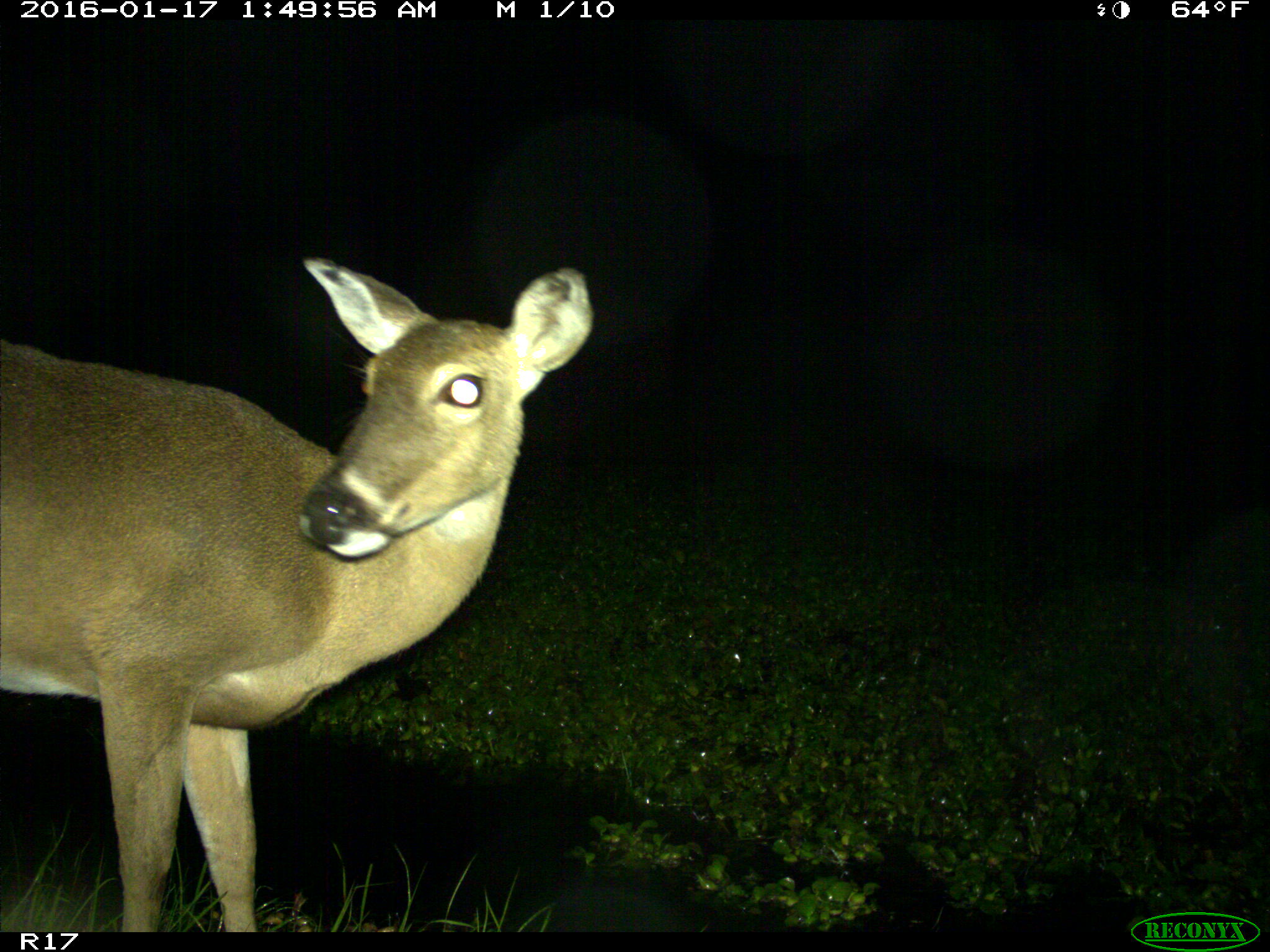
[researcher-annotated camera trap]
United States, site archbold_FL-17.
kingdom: Animalia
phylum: Chordata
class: Mammalia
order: Artiodactyla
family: Cervidae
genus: Odocoileus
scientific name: Odocoileus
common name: deer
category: unidentified deer